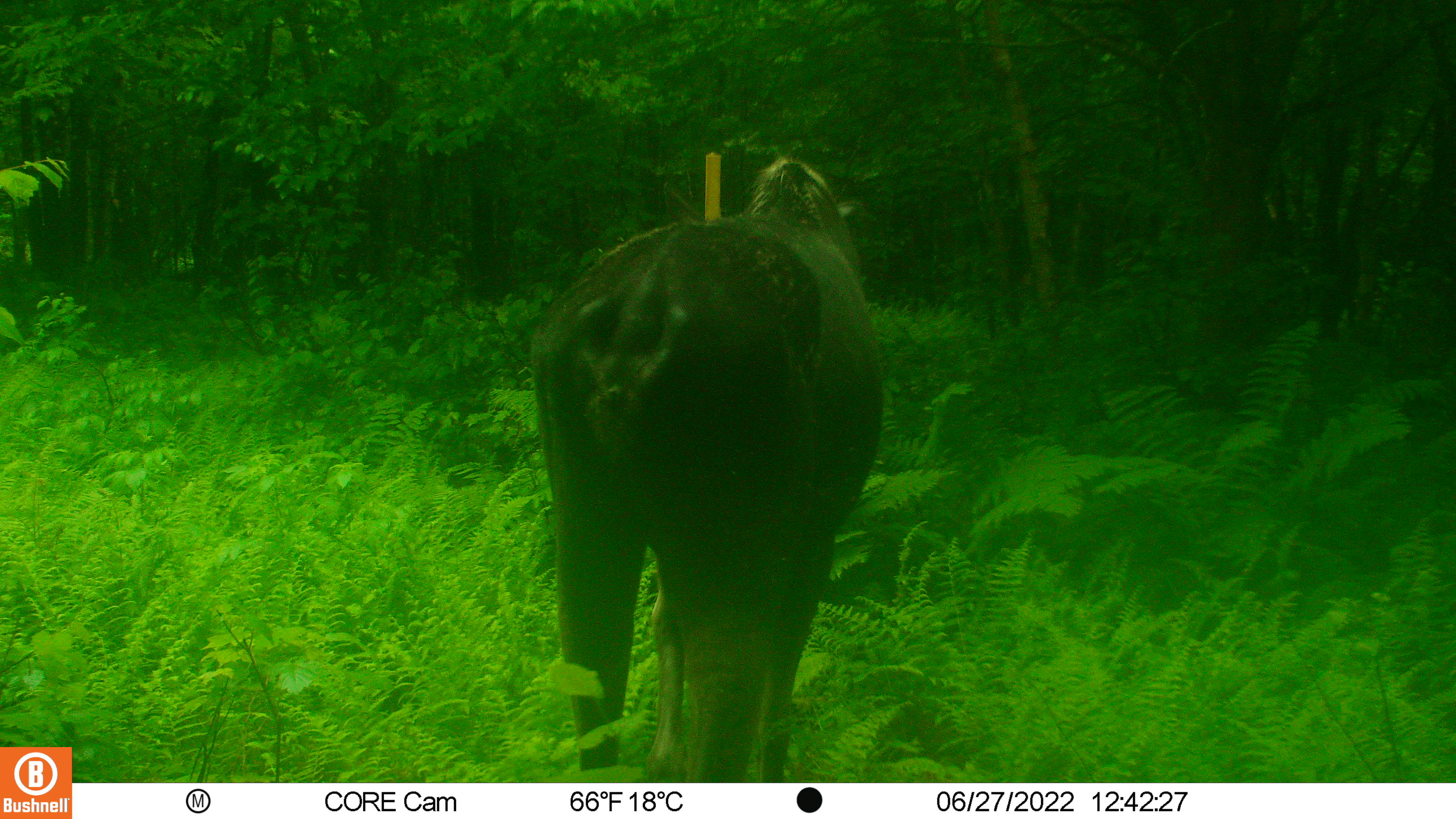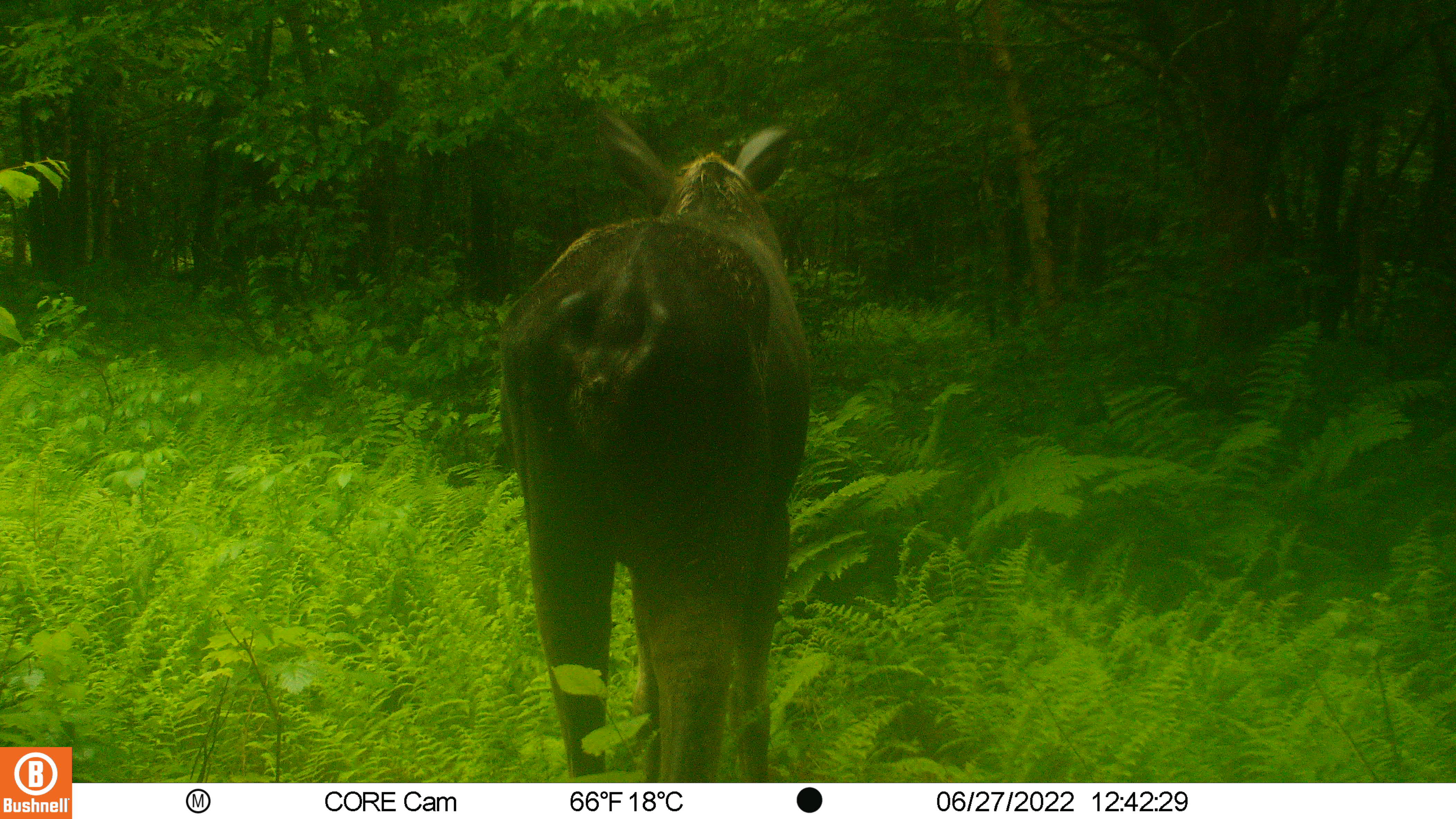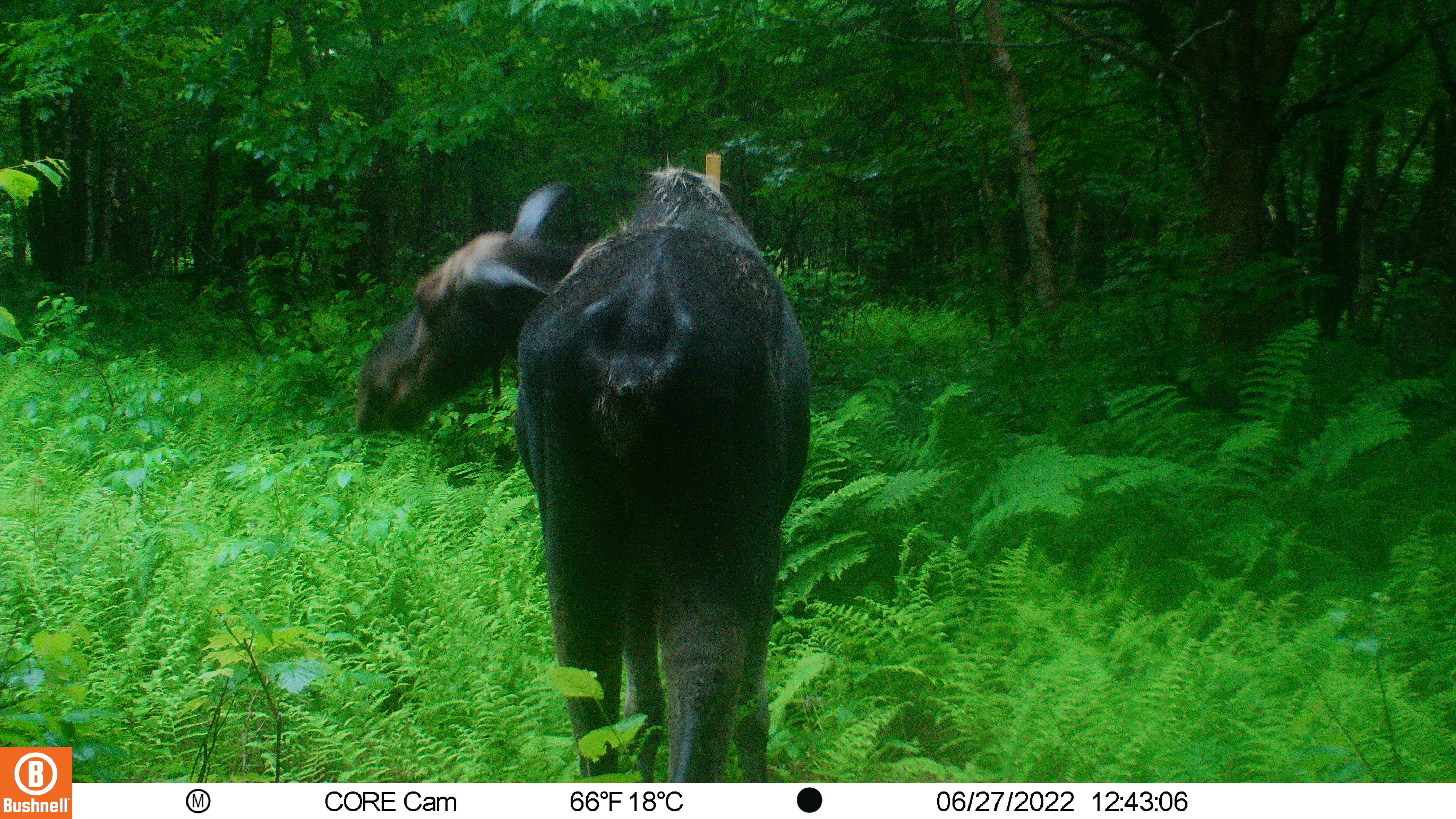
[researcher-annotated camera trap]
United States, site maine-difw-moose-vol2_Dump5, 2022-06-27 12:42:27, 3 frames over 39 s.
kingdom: Animalia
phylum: Chordata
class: Mammalia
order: Artiodactyla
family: Cervidae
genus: Alces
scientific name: Alces alces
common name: moose